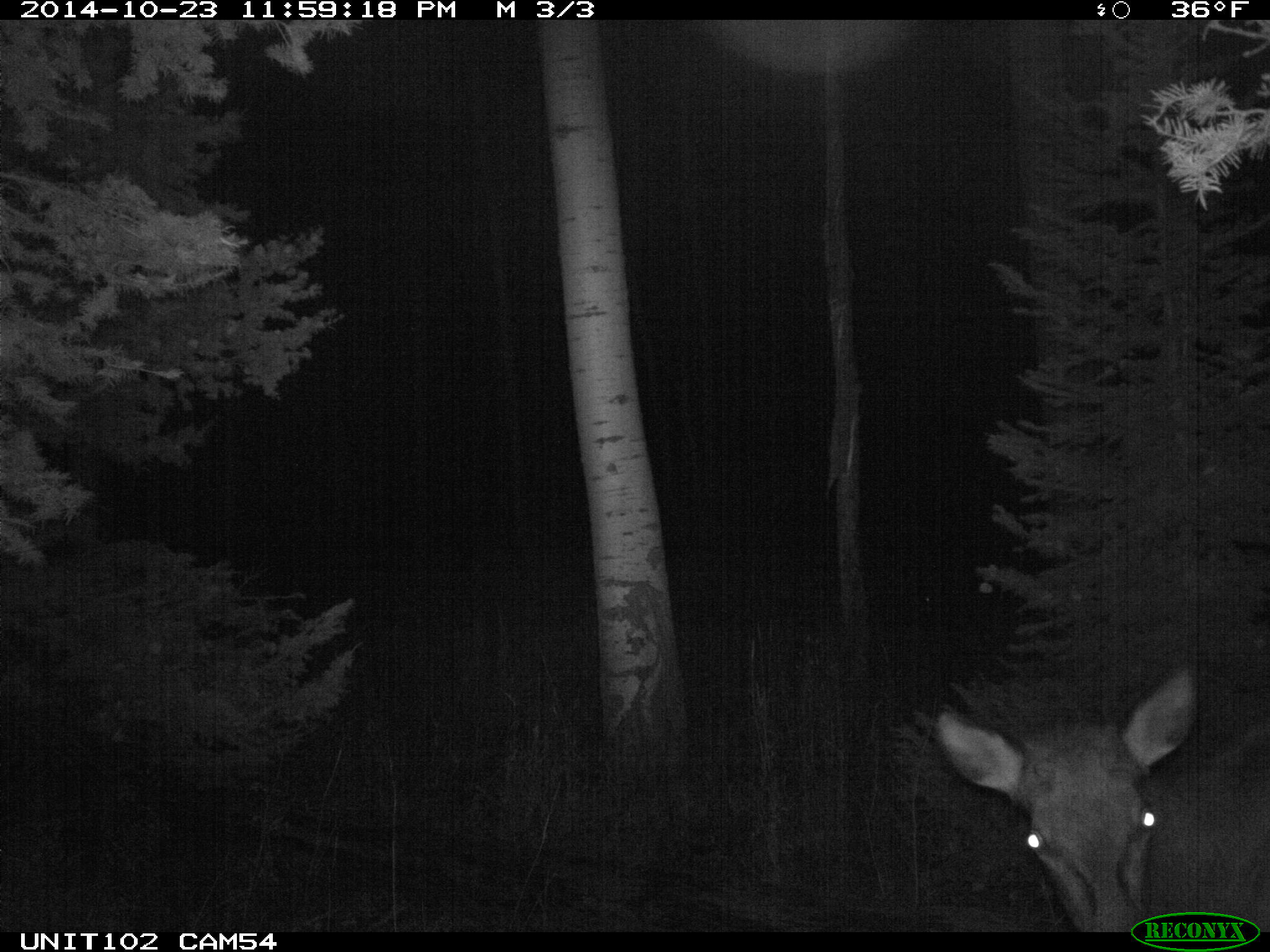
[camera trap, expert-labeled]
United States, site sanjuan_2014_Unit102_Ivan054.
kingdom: Animalia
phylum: Chordata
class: Mammalia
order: Artiodactyla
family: Cervidae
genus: Cervus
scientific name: Cervus elaphus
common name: red deer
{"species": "Cervus elaphus (red deer)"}